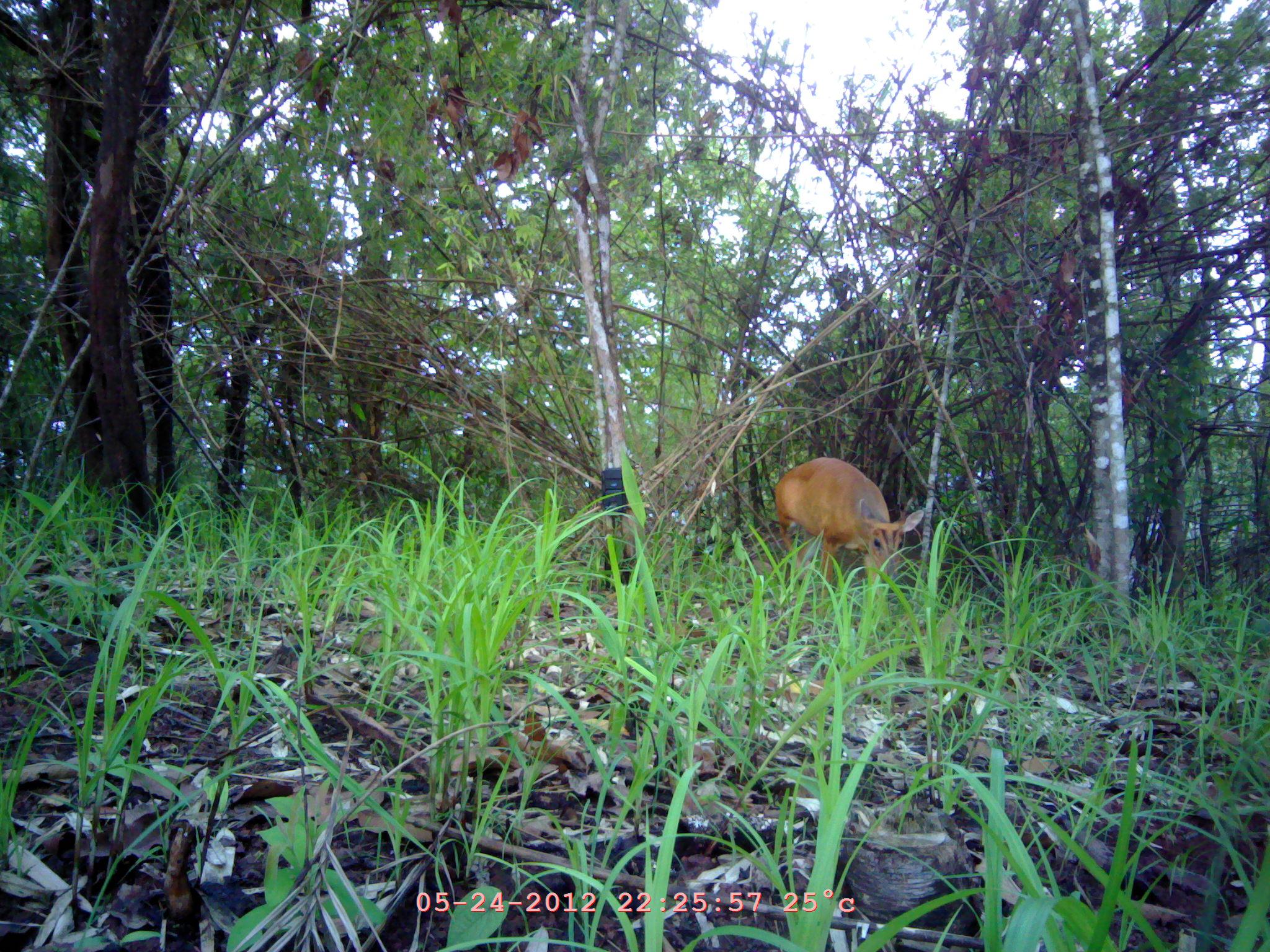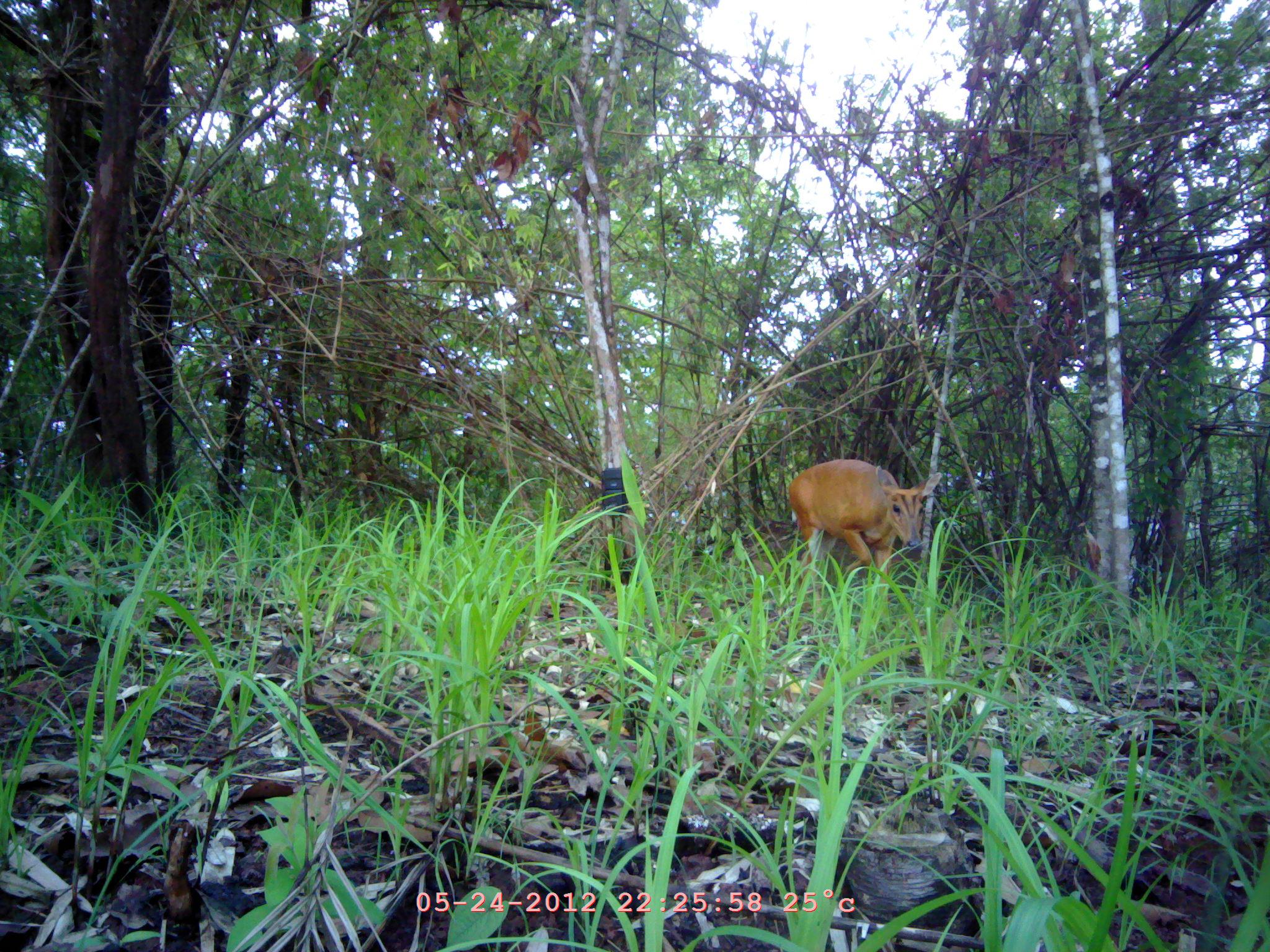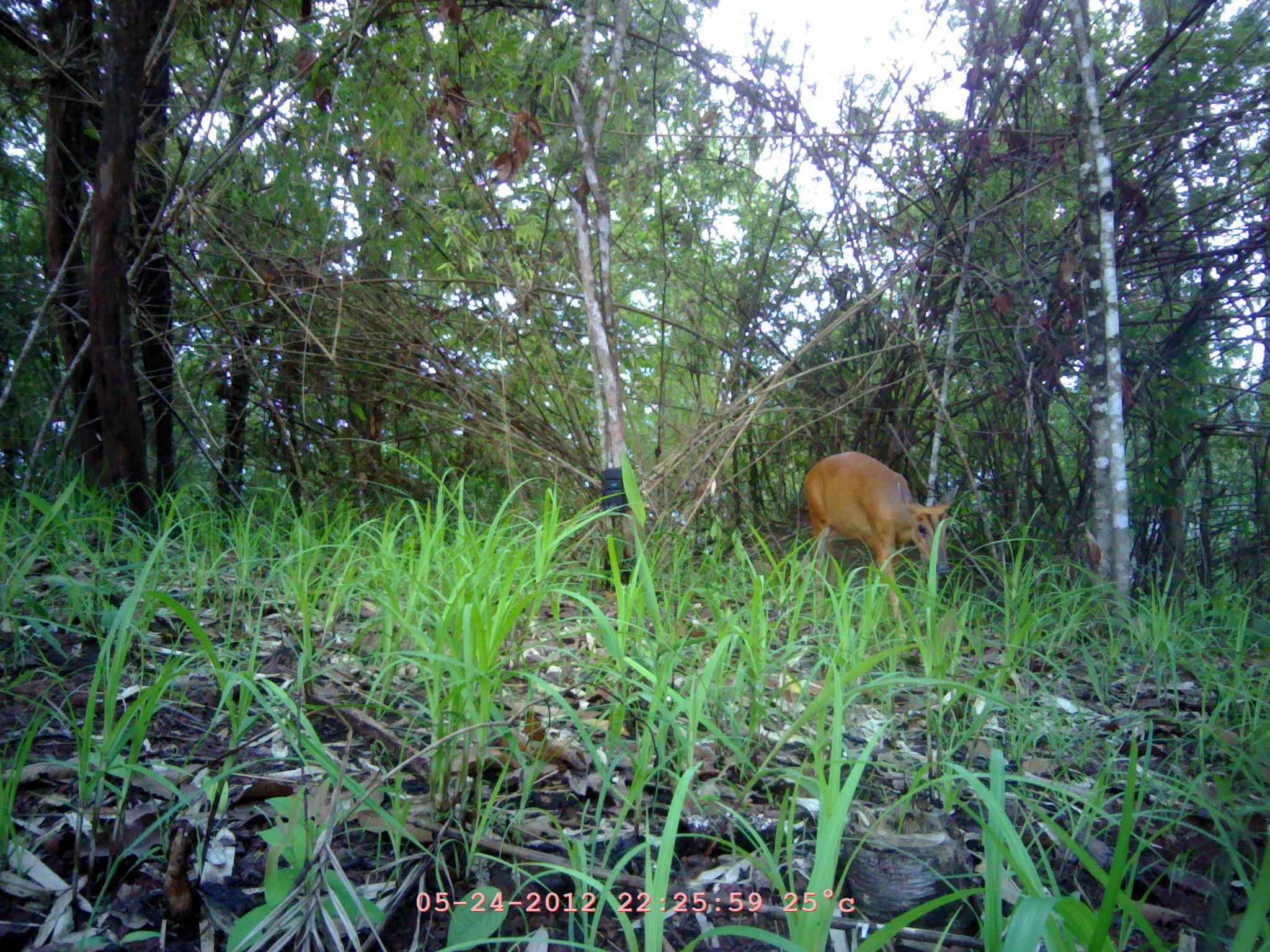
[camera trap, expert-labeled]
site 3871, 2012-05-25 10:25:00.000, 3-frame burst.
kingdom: Animalia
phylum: Chordata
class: Mammalia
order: Artiodactyla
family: Cervidae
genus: Muntiacus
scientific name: Muntiacus muntjak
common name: southern red muntjac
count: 1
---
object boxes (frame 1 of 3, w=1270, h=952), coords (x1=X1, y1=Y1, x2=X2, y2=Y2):
muntiacus muntjak: (x1=772, y1=457, x2=923, y2=621)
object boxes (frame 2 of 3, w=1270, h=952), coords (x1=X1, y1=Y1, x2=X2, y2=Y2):
muntiacus muntjak: (x1=786, y1=458, x2=941, y2=615)